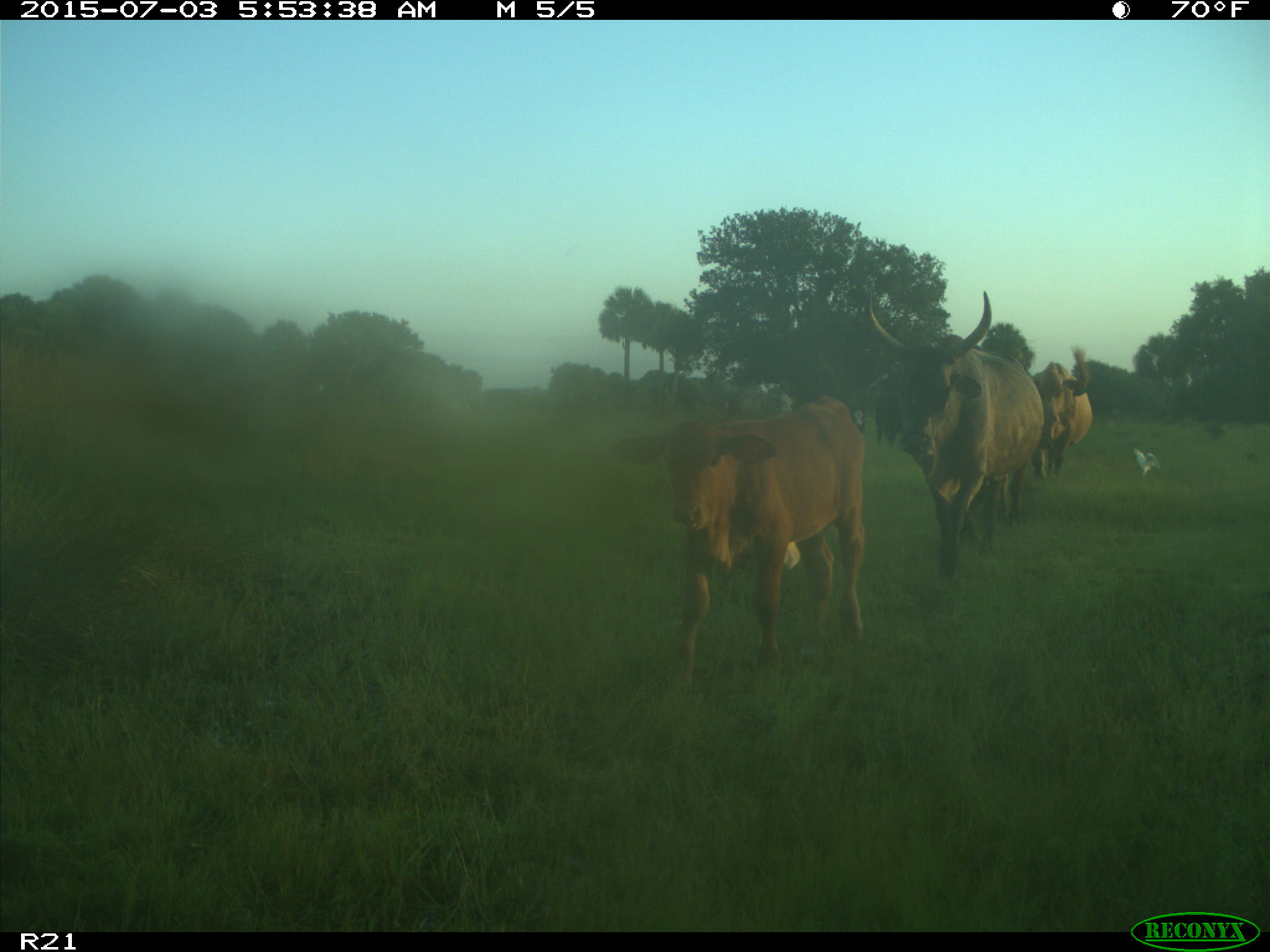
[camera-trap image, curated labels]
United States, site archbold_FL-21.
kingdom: Animalia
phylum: Chordata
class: Mammalia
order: Artiodactyla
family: Bovidae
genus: Bos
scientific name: Bos taurus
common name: domestic cow